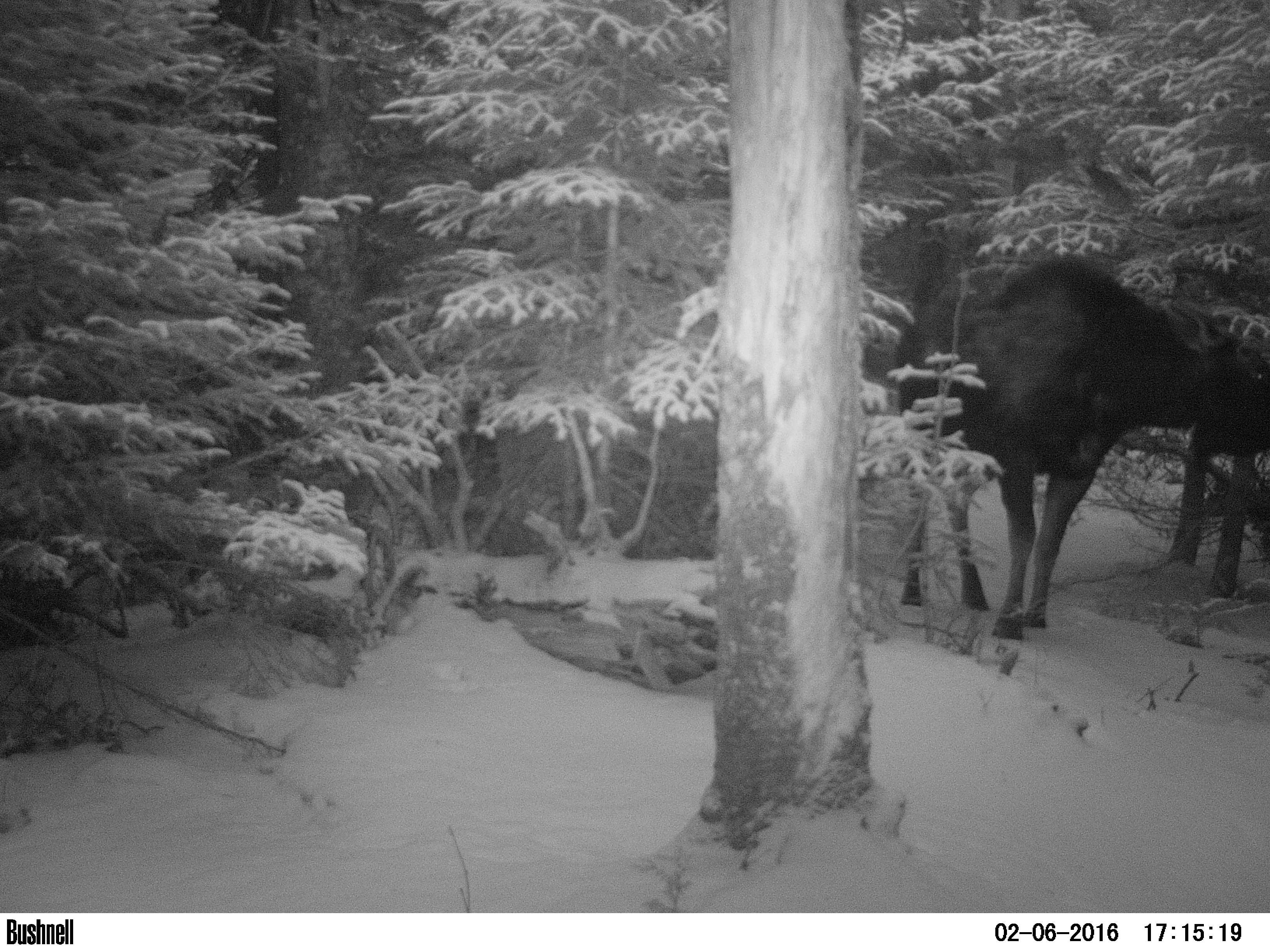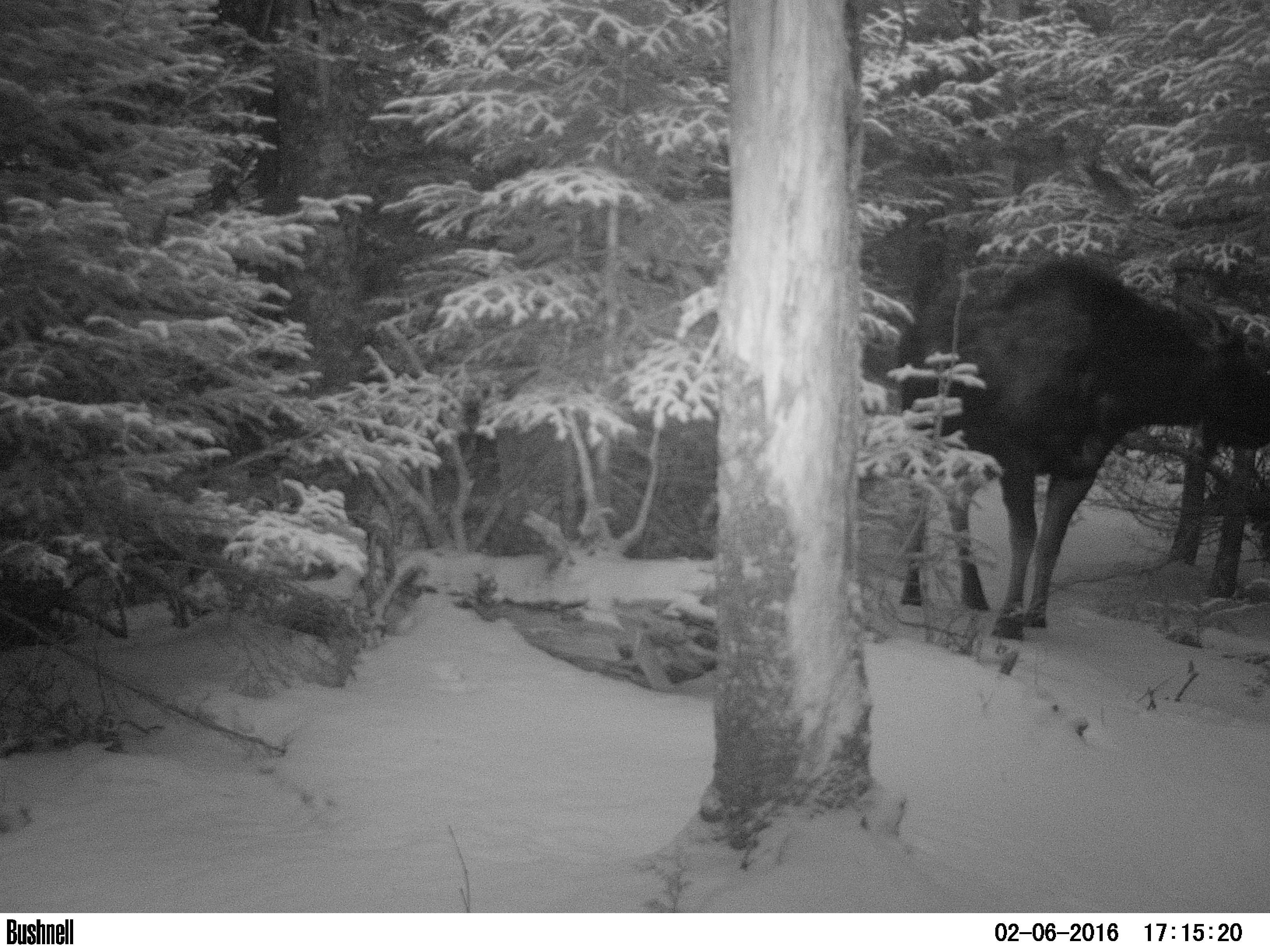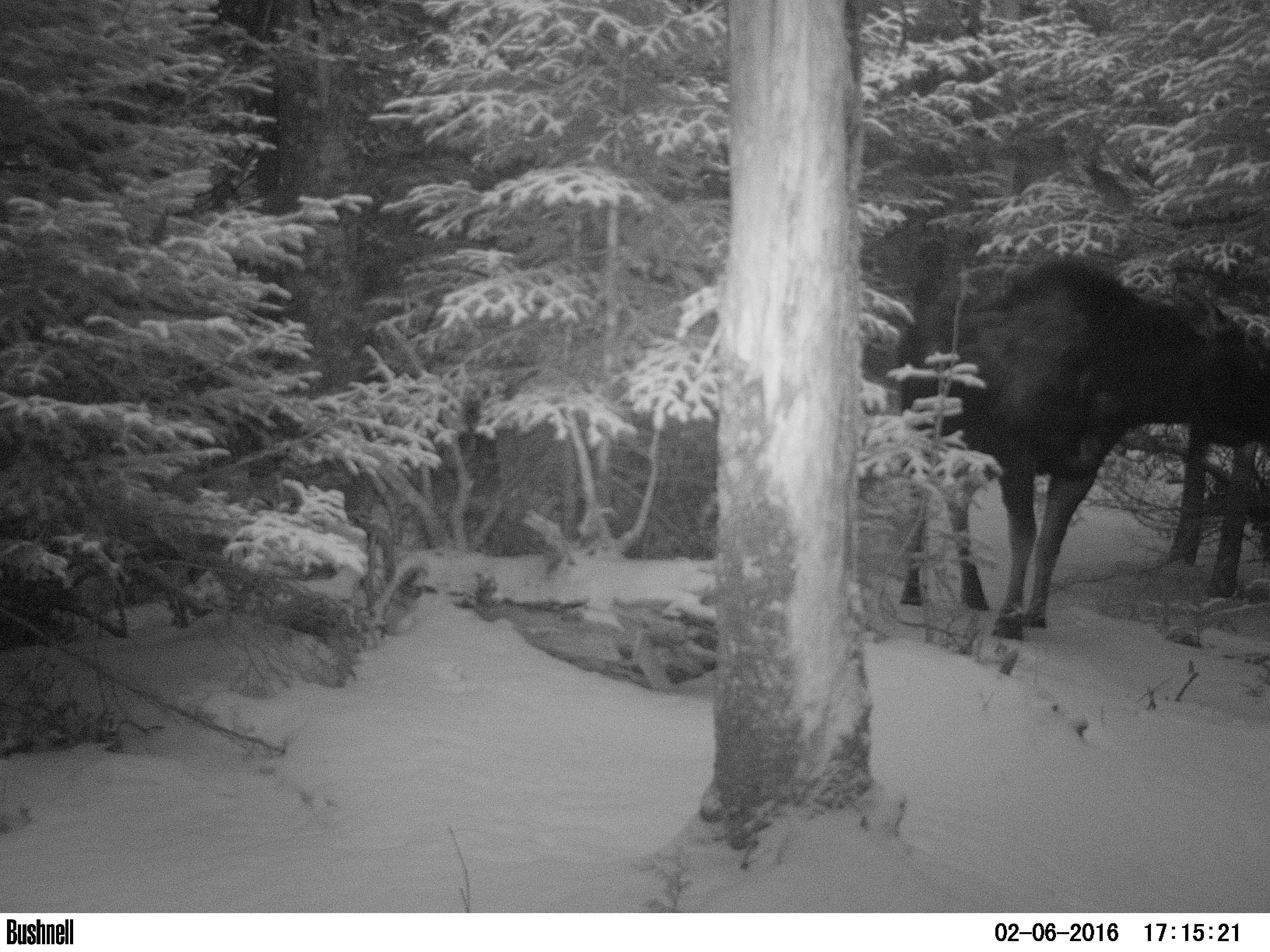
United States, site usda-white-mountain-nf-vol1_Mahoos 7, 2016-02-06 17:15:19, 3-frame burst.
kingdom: Animalia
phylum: Chordata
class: Mammalia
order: Artiodactyla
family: Cervidae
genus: Alces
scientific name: Alces alces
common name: moose